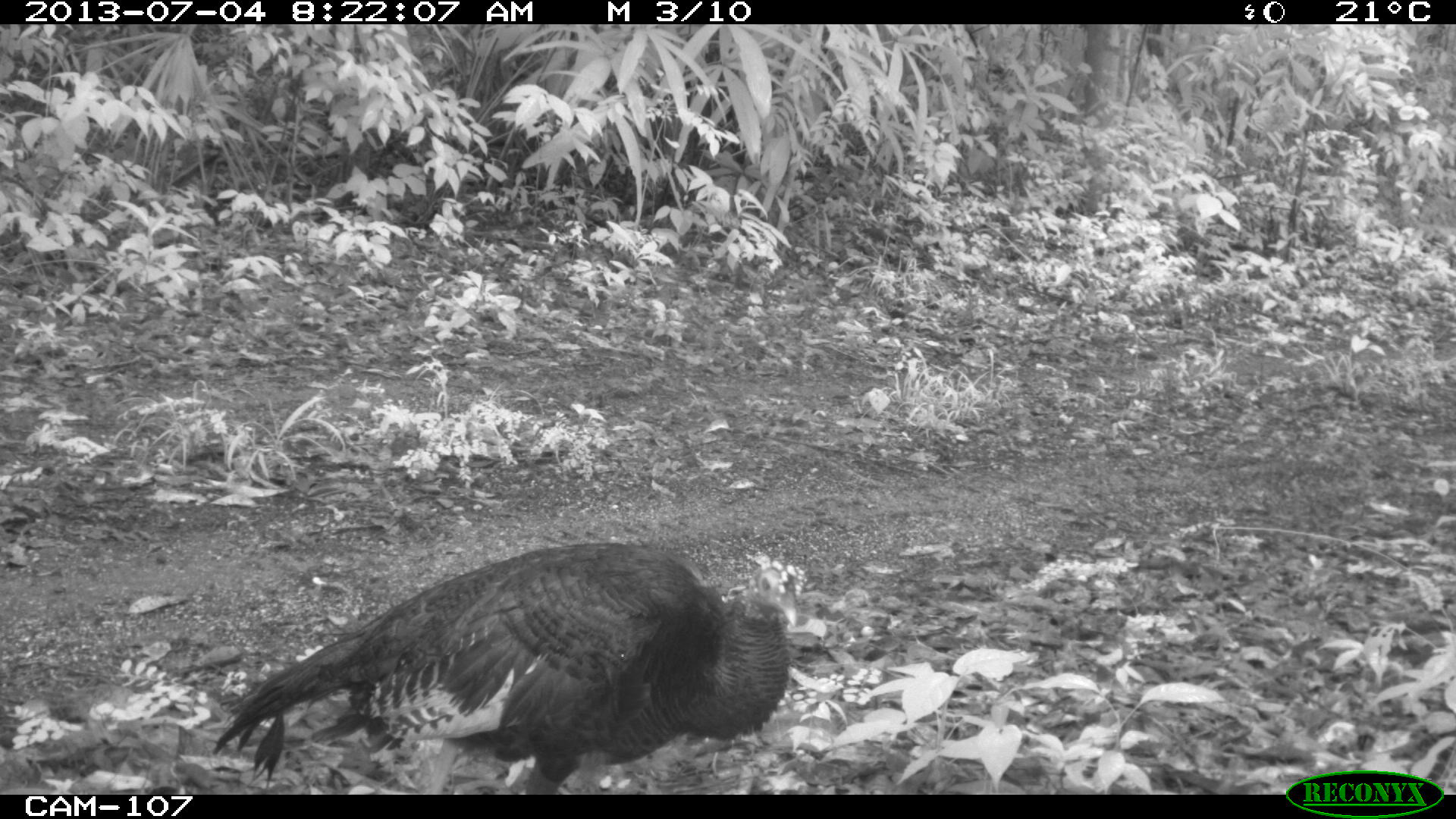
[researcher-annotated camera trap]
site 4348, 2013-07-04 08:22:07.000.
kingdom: Animalia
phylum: Chordata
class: Aves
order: Galliformes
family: Phasianidae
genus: Meleagris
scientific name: Meleagris ocellata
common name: ocellated turkey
Meleagris ocellata (ocellated turkey), count 1, sex female.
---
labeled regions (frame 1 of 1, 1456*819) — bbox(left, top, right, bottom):
meleagris ocellata: bbox(208, 538, 797, 794)